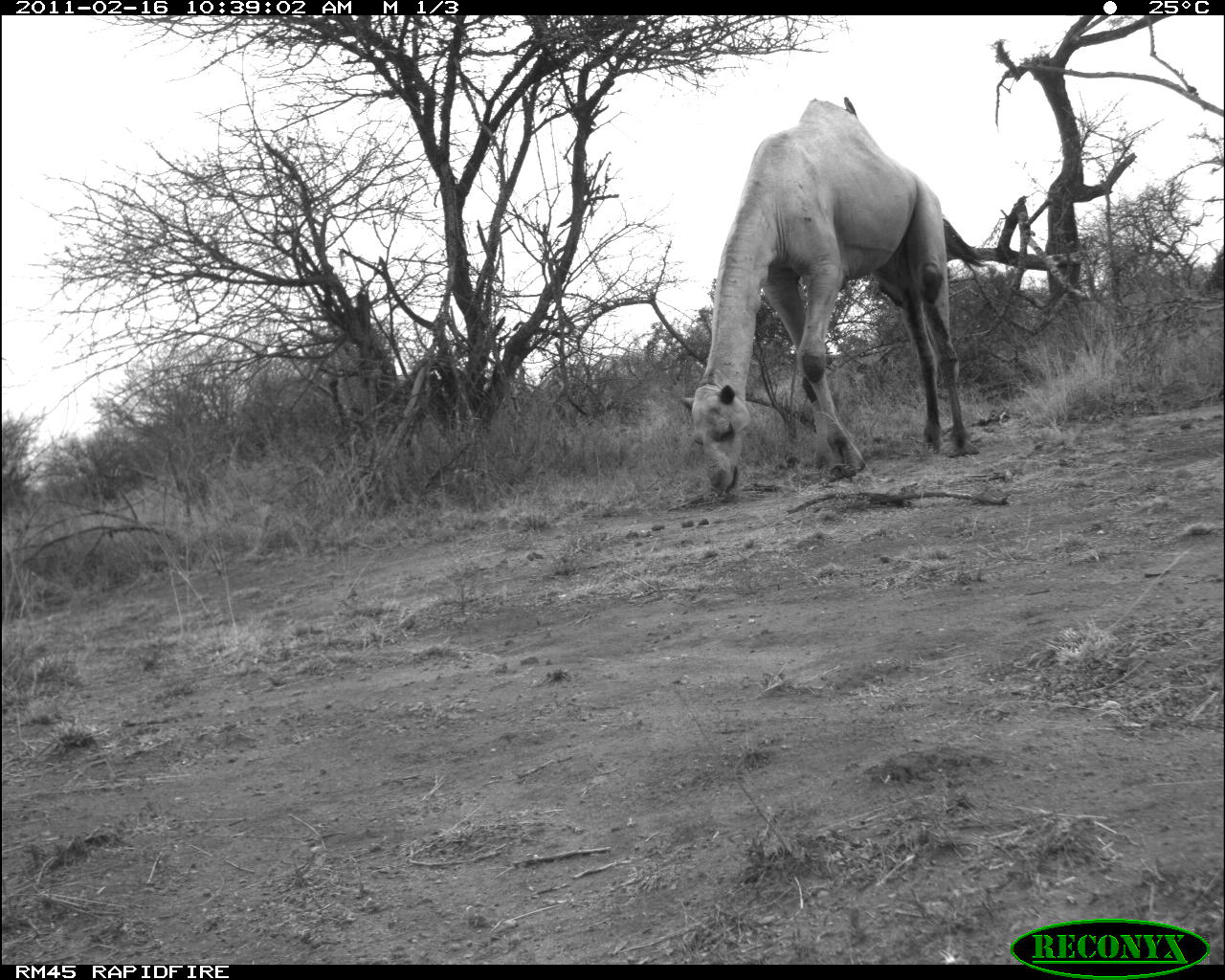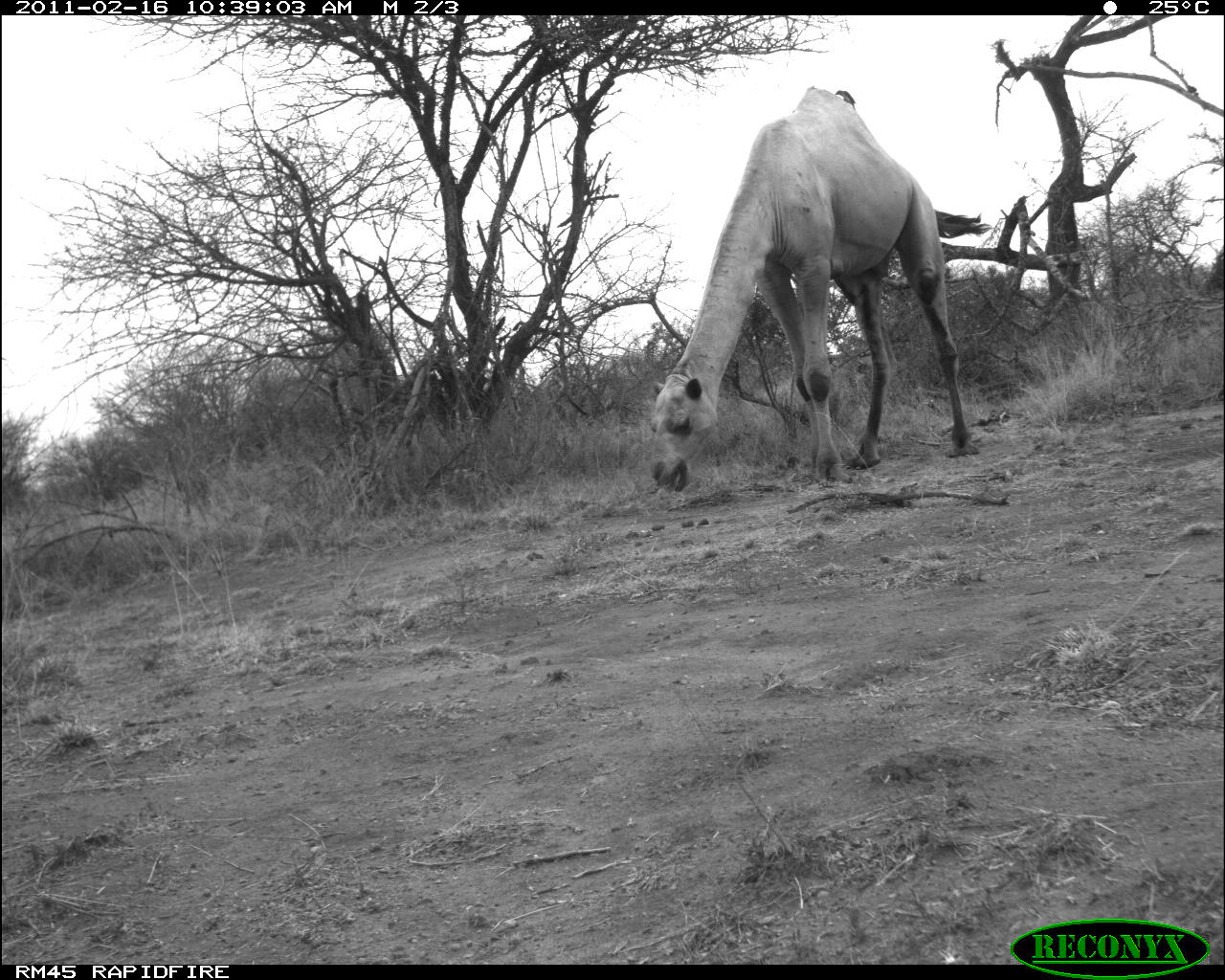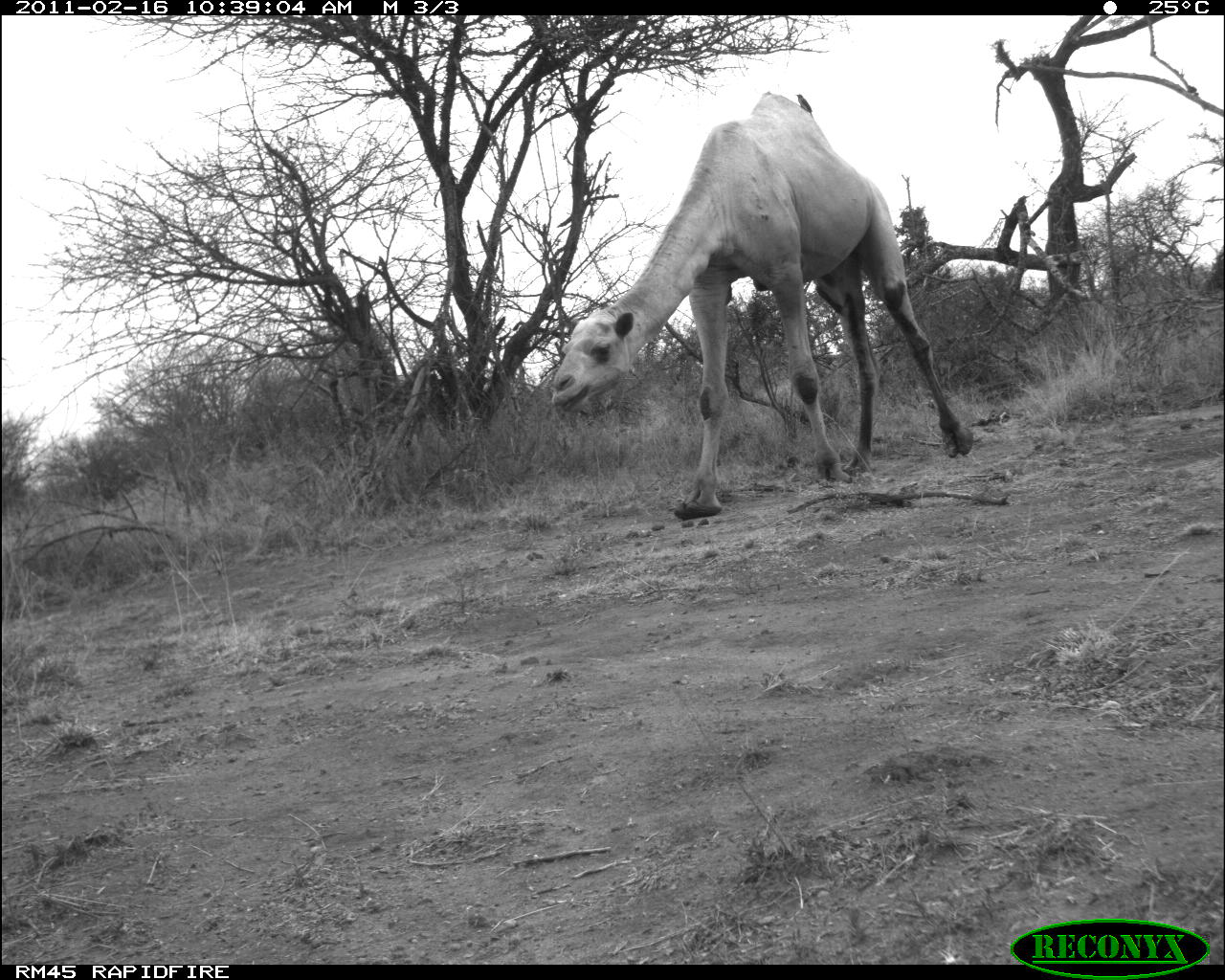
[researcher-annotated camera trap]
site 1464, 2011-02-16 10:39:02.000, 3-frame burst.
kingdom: Animalia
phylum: Chordata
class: Mammalia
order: Artiodactyla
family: Bovidae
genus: Madoqua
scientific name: Madoqua guentheri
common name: günther's dik-dik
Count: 1.